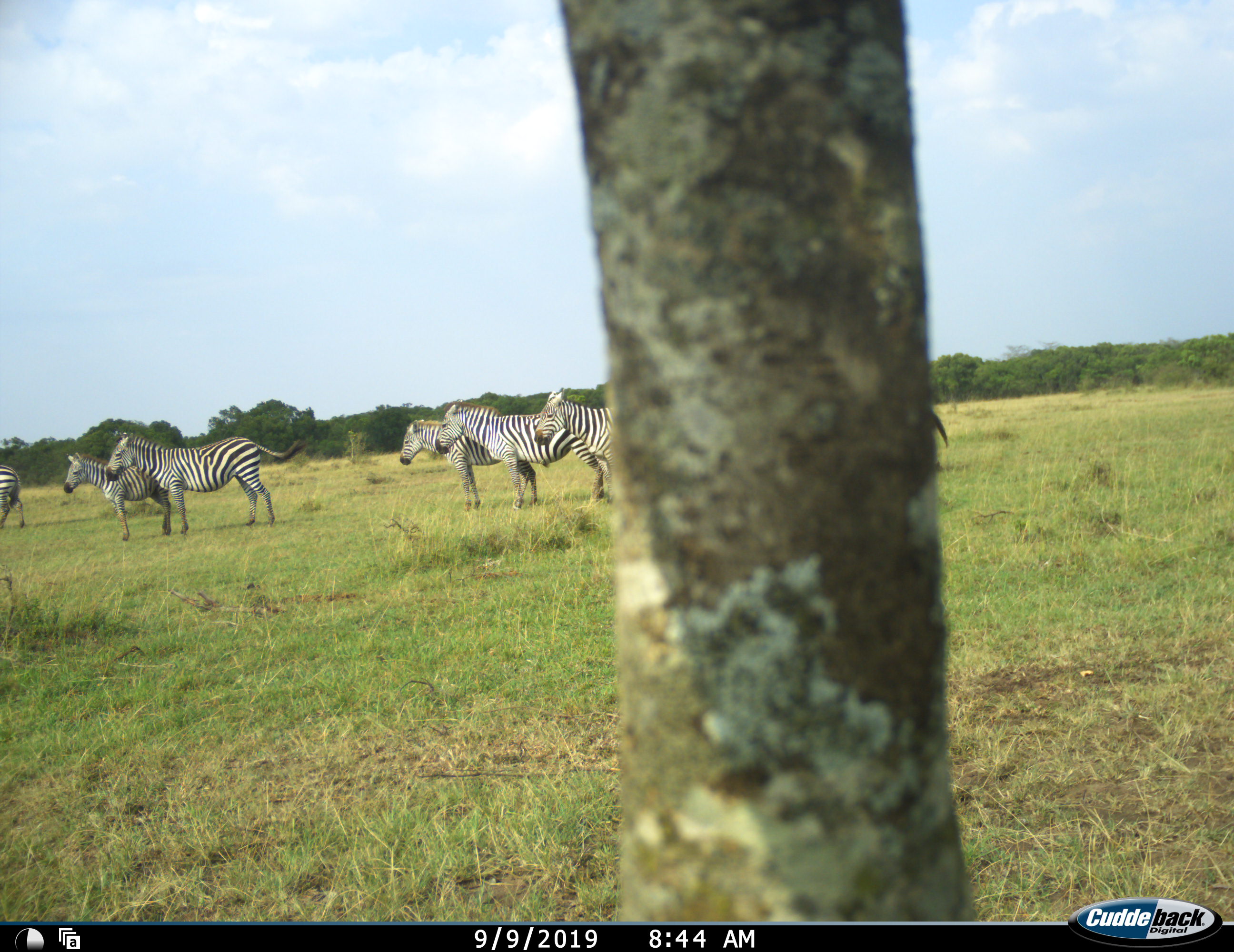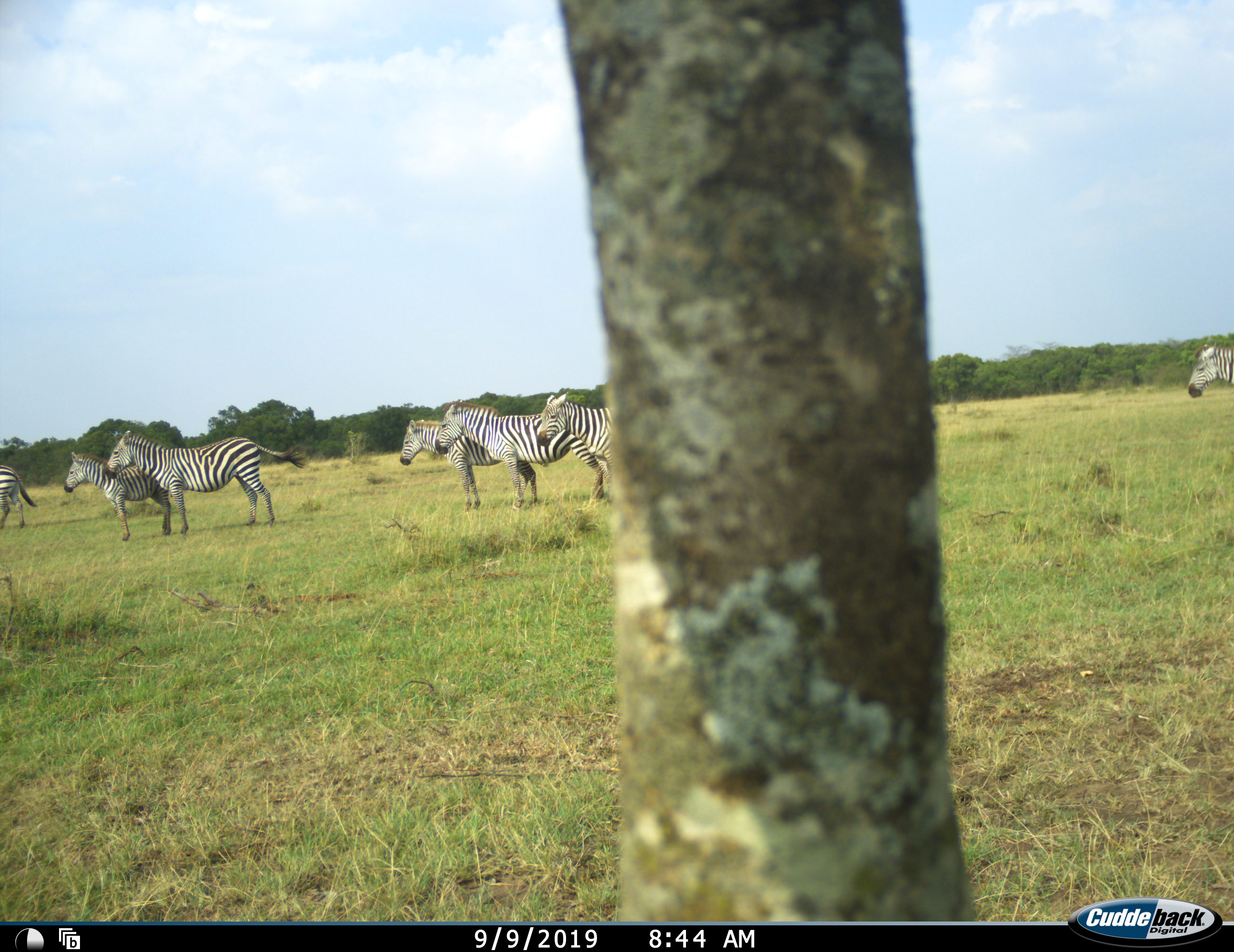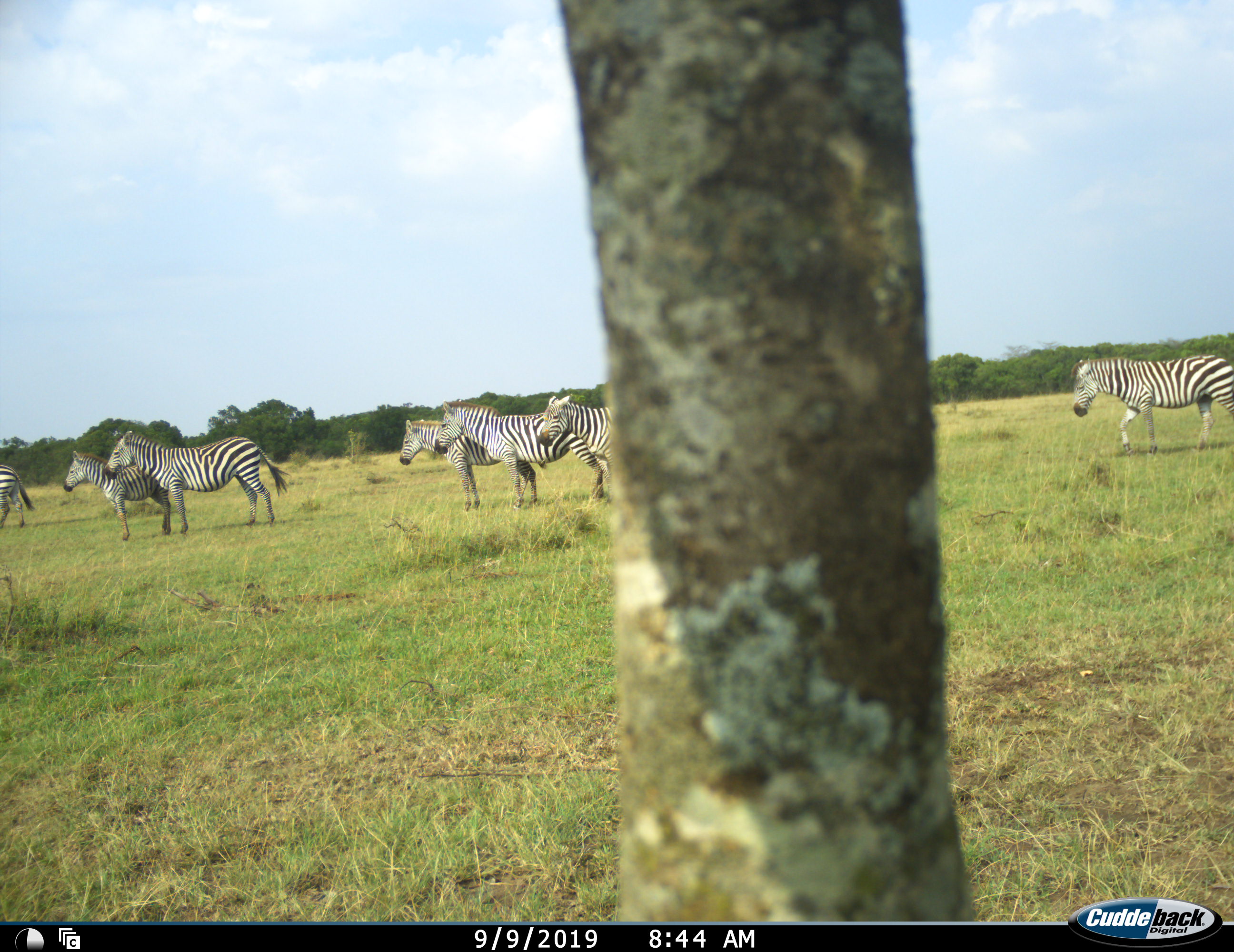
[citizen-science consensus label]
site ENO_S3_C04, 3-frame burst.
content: unidentified animal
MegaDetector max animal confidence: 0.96